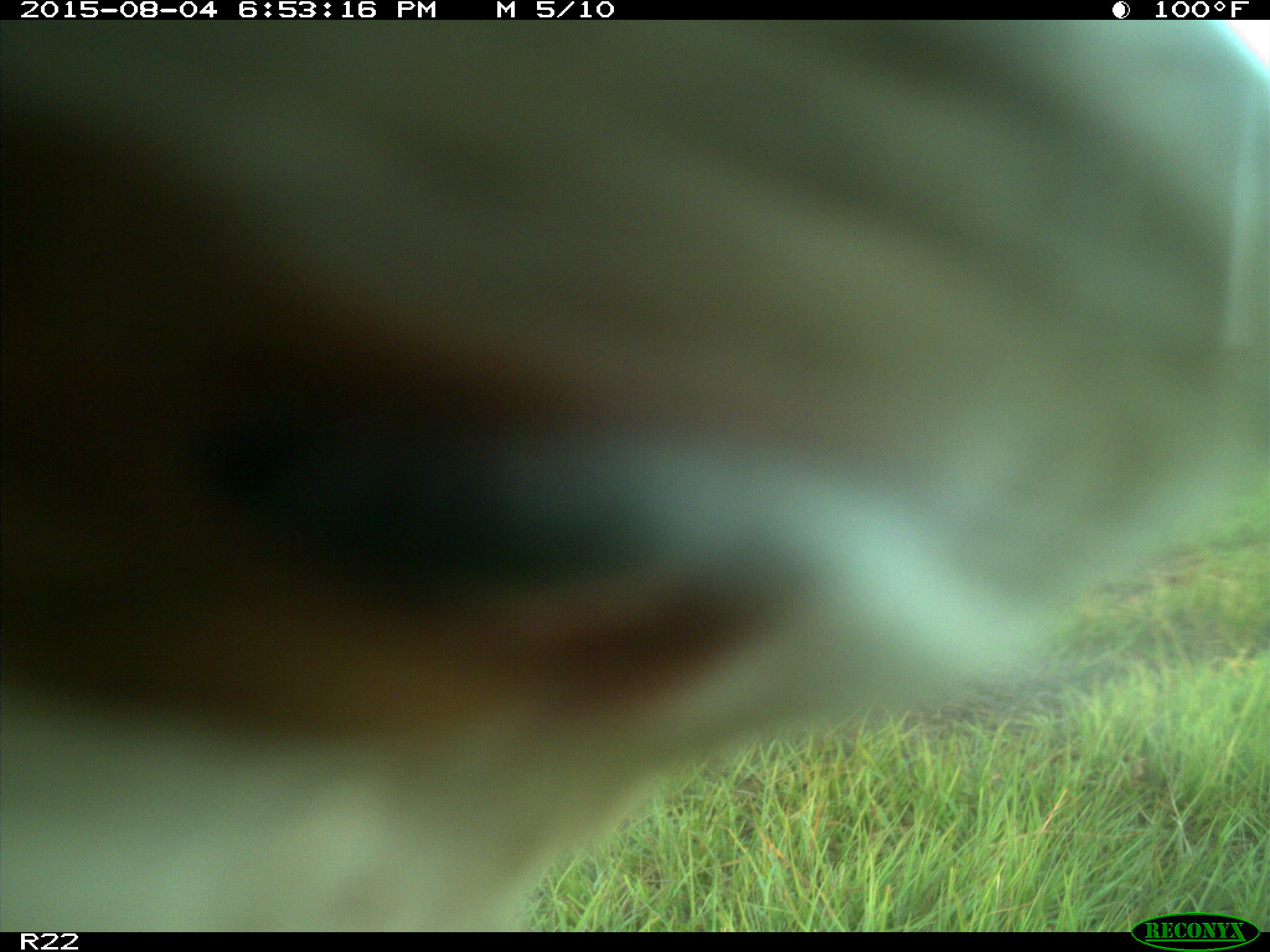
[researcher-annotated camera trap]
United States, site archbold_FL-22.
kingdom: Animalia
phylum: Chordata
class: Mammalia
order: Artiodactyla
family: Bovidae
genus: Bos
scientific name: Bos taurus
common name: domestic cow